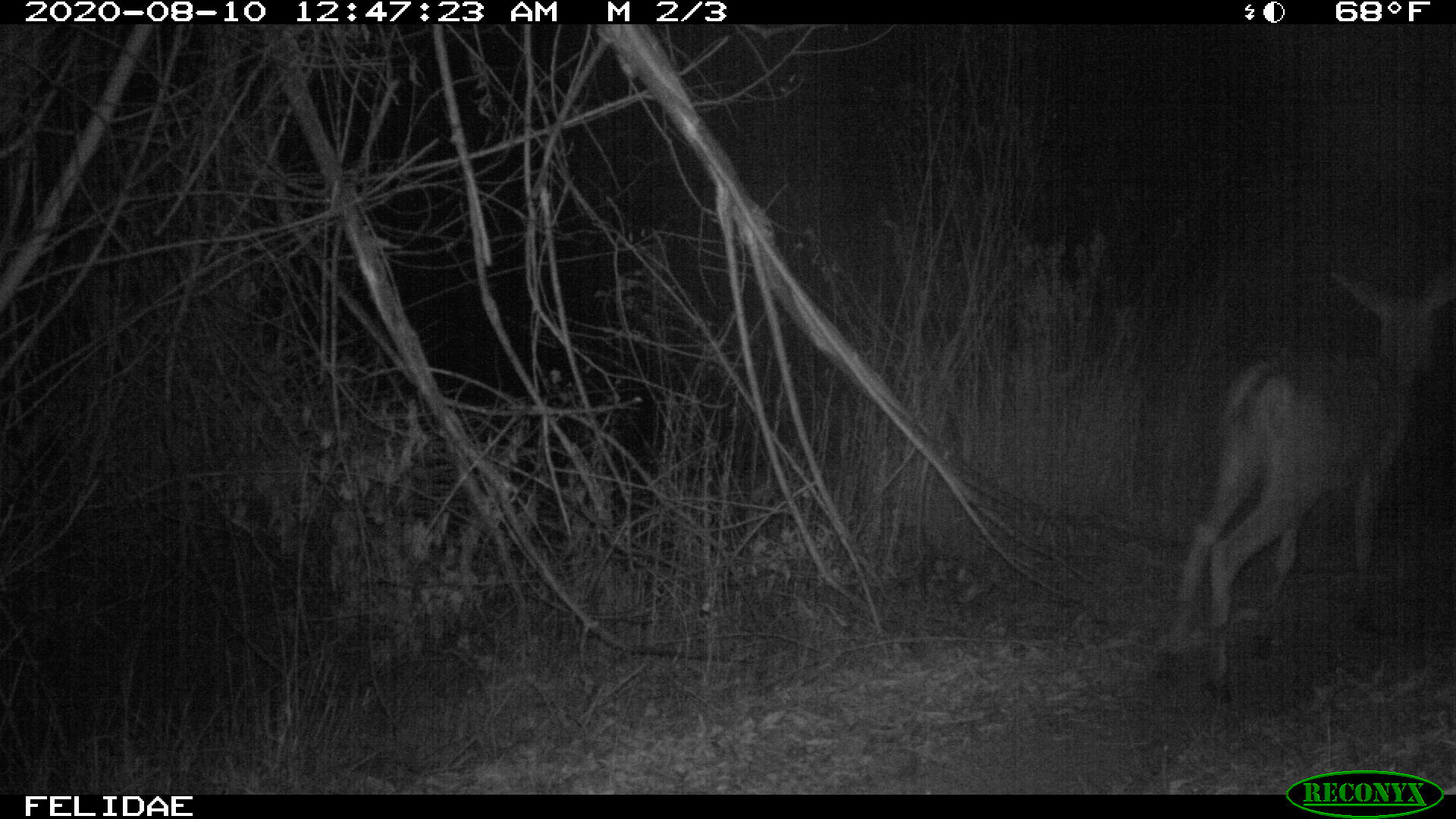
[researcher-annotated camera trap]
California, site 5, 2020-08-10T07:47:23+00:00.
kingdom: Animalia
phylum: Chordata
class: Mammalia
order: Artiodactyla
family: Cervidae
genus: Odocoileus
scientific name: Odocoileus hemionus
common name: mule deer